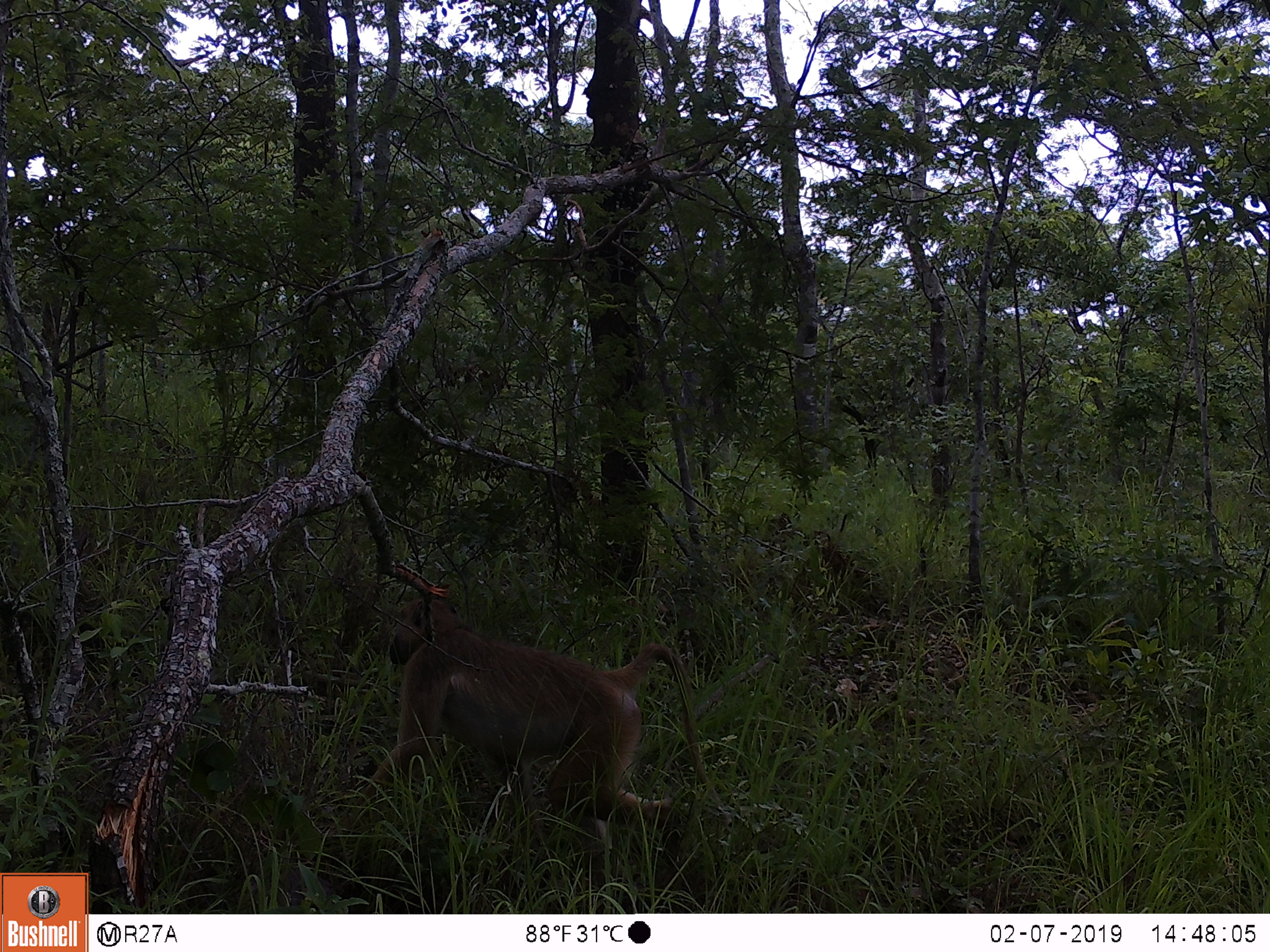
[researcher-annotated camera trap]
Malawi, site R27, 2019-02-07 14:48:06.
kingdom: Animalia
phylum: Chordata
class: Mammalia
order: Primates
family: Cercopithecidae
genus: Papio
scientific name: Papio cynocephalus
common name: yellow baboon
Yellow baboon (Papio cynocephalus), count 1.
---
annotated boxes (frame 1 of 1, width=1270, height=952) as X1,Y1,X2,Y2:
yellow baboon: 369,581,723,859